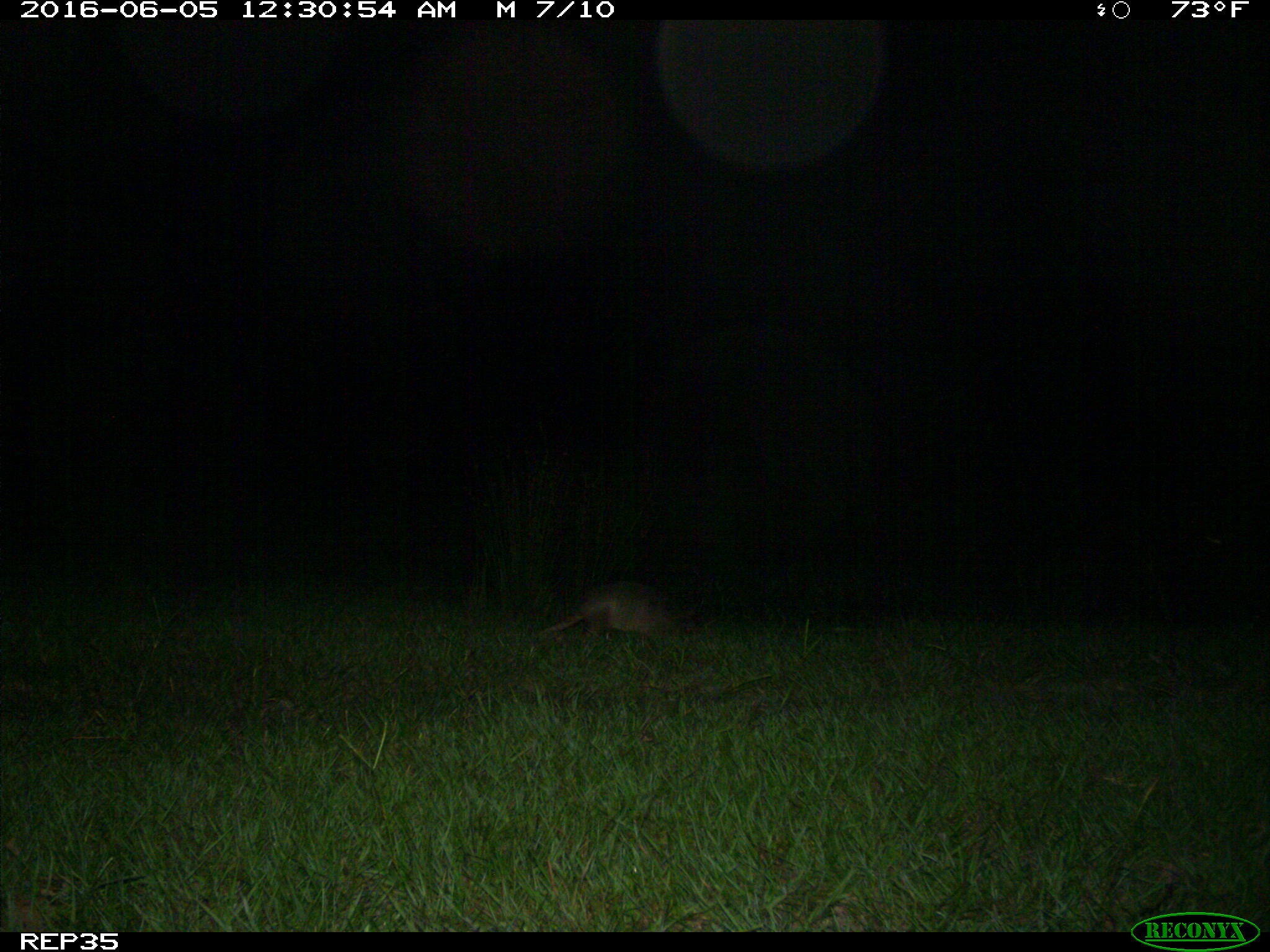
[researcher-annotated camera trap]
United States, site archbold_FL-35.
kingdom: Animalia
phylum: Chordata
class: Mammalia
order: Cingulata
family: Dasypodidae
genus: Dasypus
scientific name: Dasypus novemcinctus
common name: nine-banded armadillo